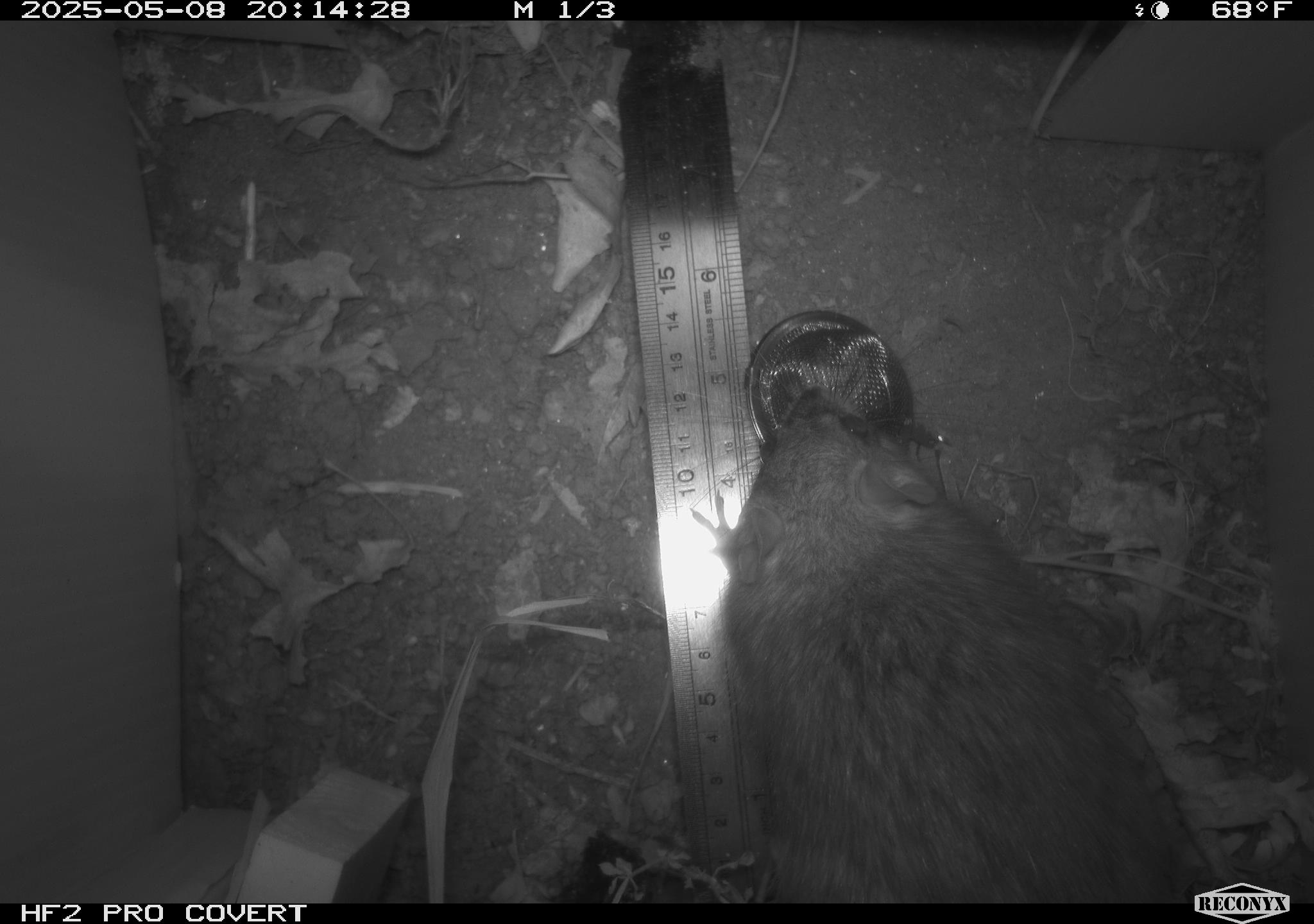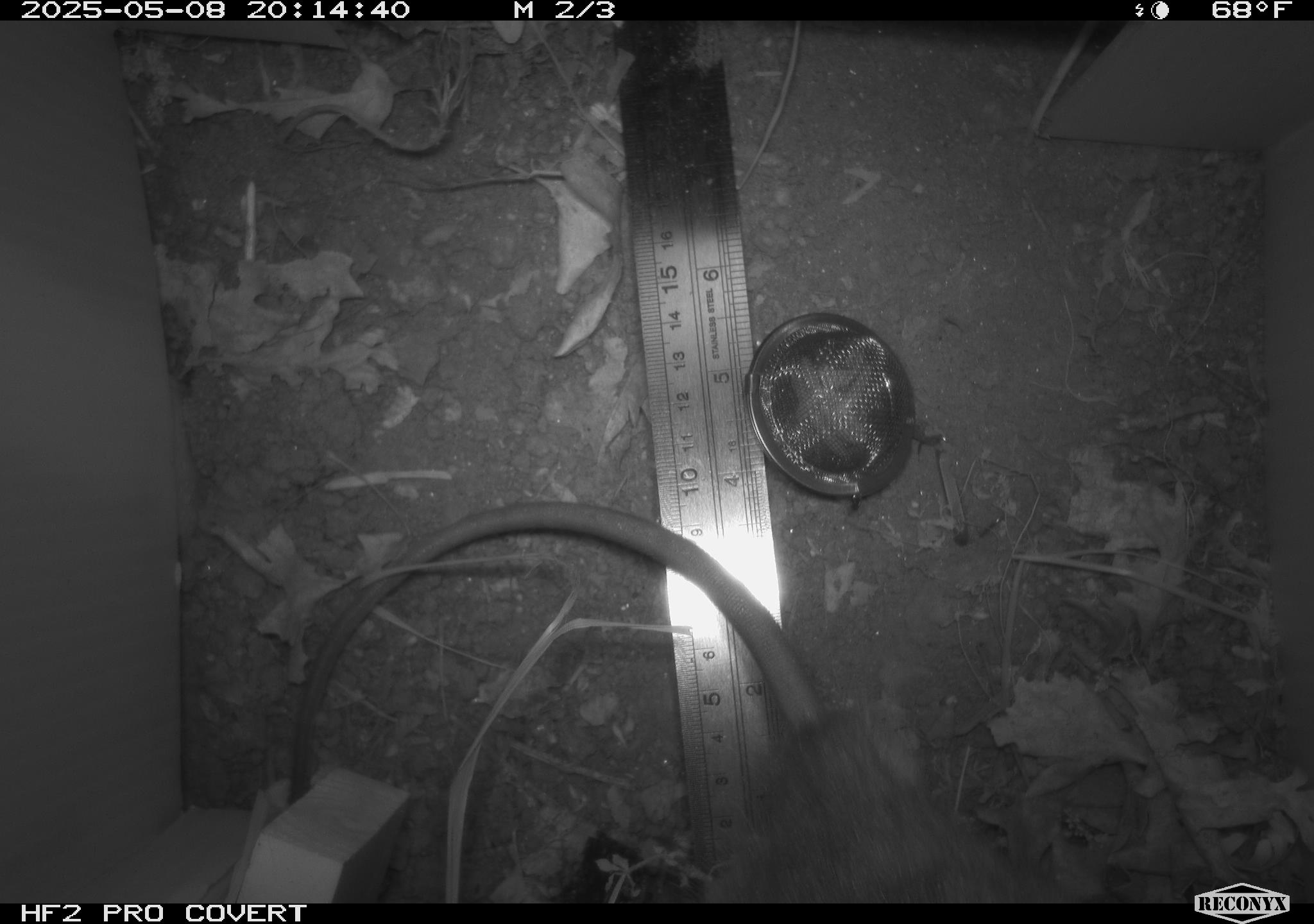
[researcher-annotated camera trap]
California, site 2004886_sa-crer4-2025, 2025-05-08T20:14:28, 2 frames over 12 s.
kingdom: Animalia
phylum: Chordata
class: Mammalia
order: Rodentia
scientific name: Rodentia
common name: rodent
Rodent (Rodentia).